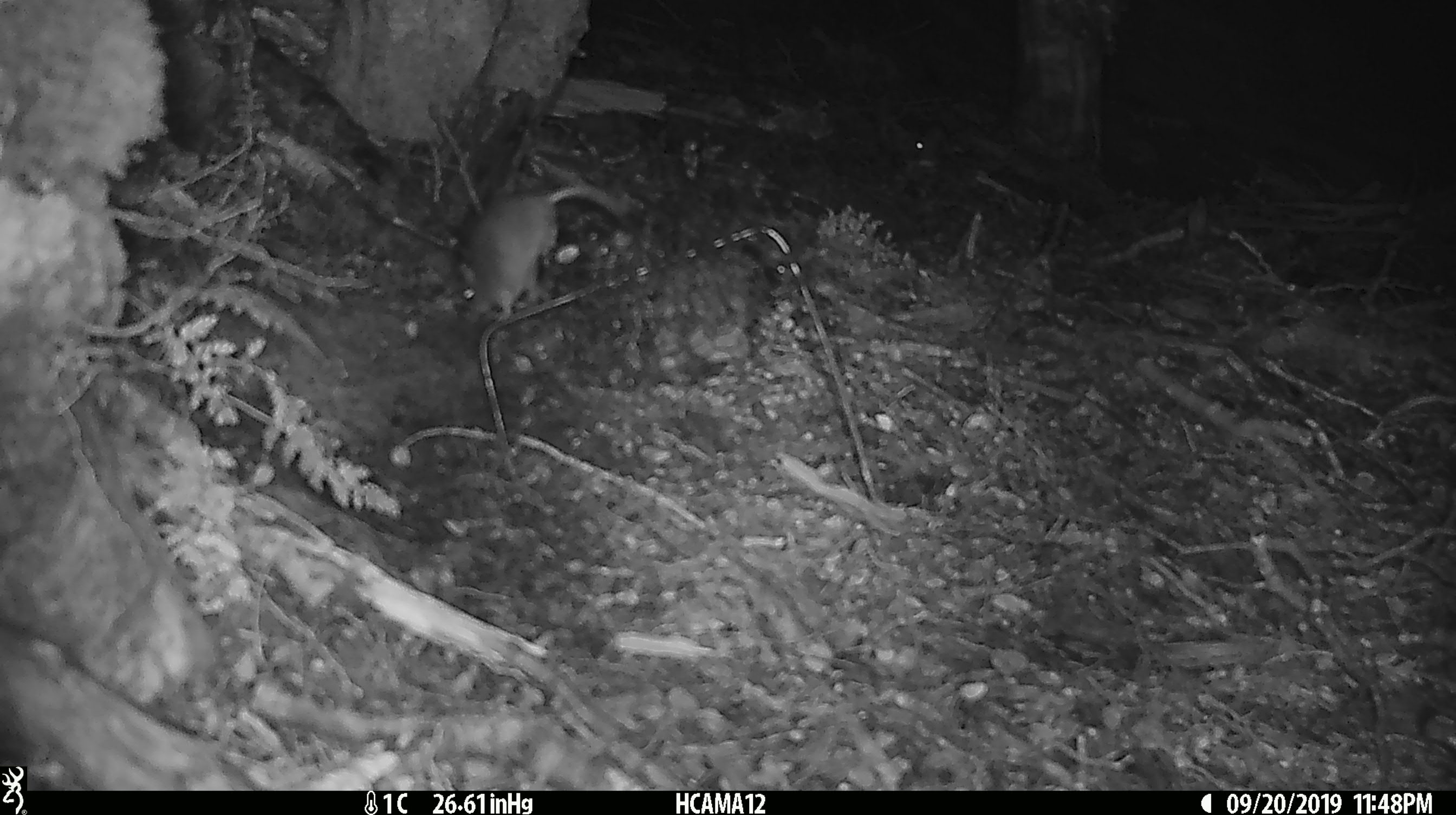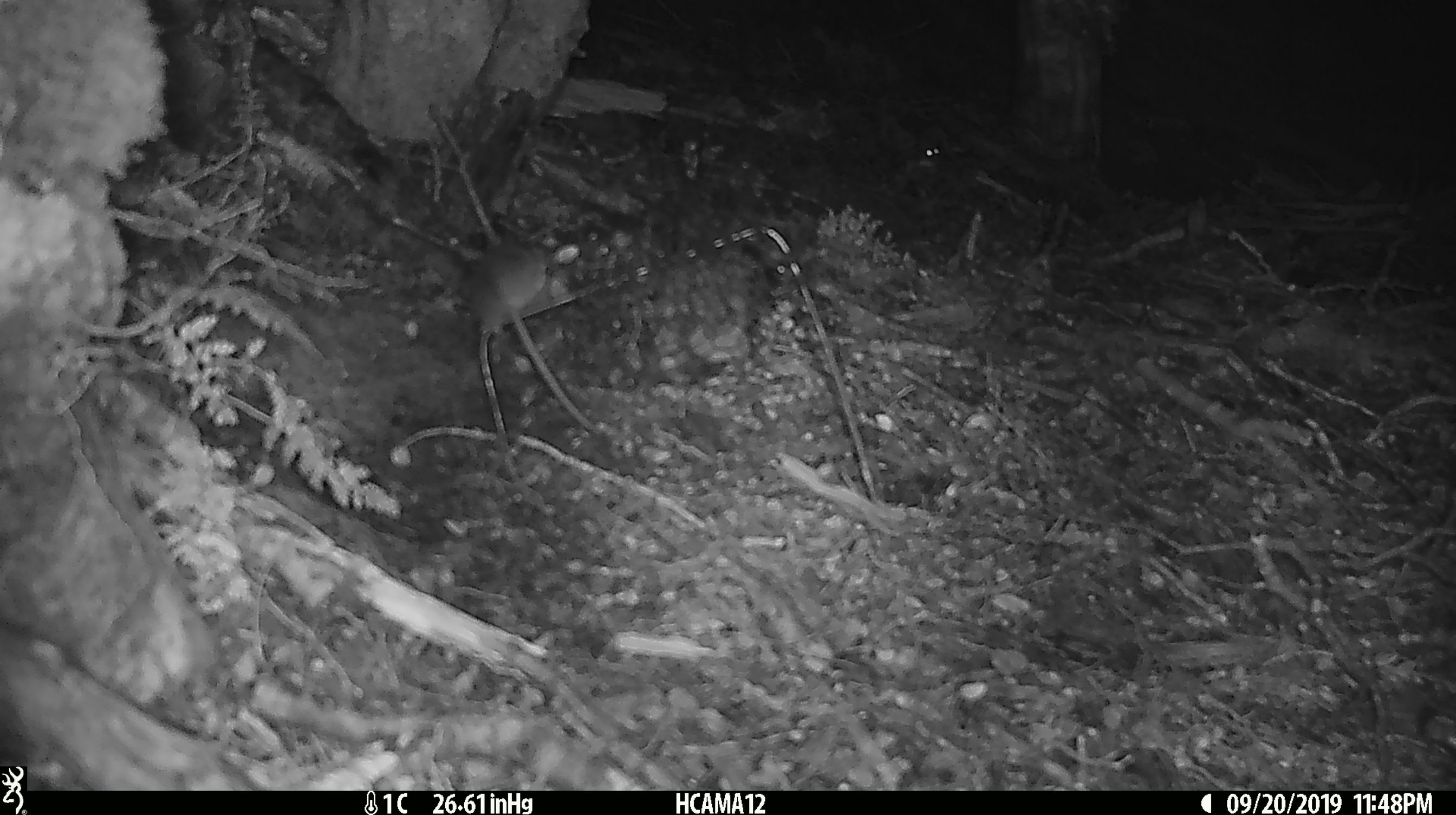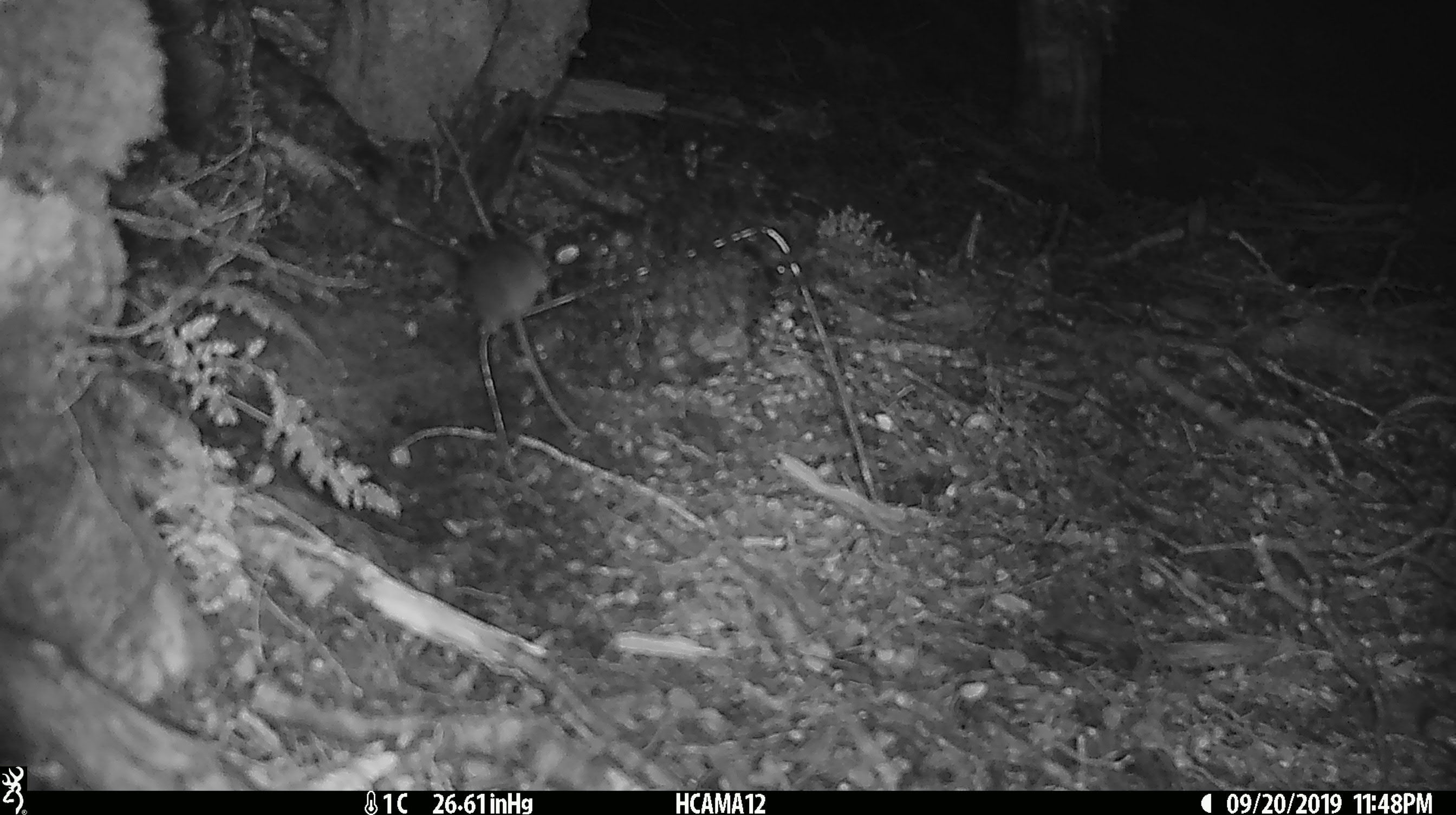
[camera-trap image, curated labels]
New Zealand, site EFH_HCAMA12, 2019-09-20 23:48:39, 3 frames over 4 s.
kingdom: Animalia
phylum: Chordata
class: Mammalia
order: Rodentia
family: Muridae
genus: Mus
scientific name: Mus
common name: mouse